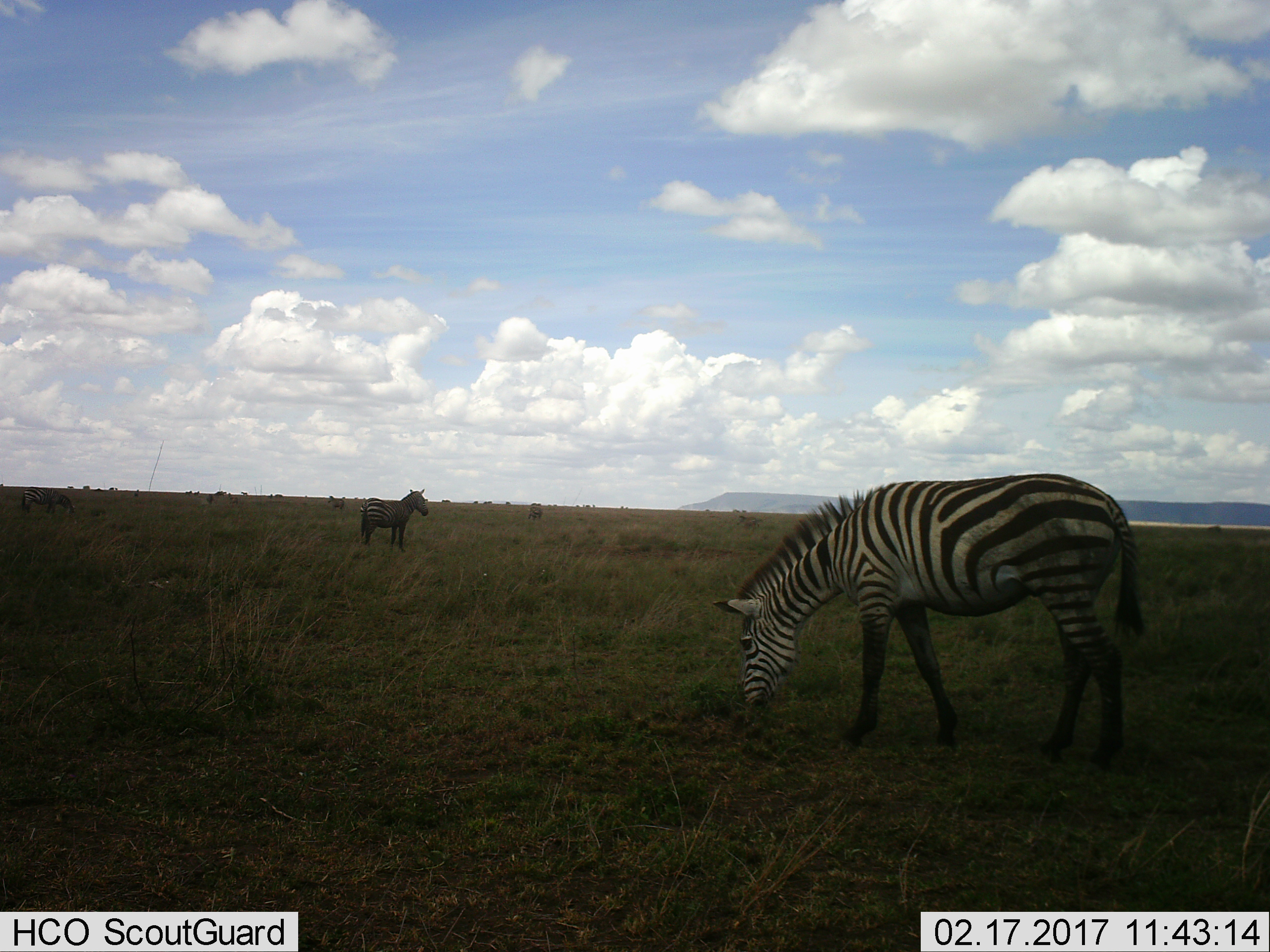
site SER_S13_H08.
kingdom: Animalia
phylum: Chordata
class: Mammalia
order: Perissodactyla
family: Equidae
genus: Equus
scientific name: Equus quagga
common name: plains zebra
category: zebraplains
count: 3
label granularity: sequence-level